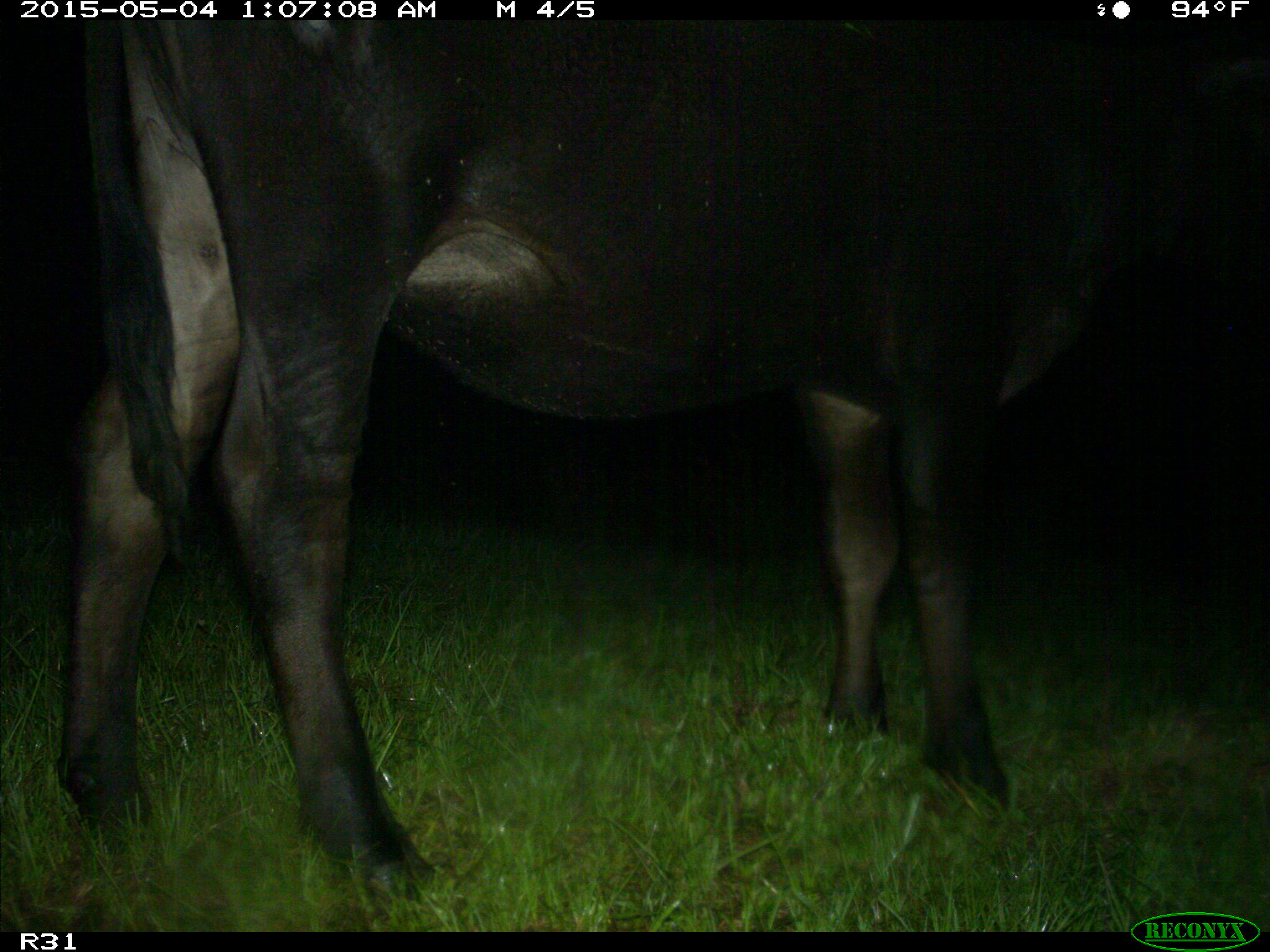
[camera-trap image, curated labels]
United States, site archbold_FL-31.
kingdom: Animalia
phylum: Chordata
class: Mammalia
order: Artiodactyla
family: Bovidae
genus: Bos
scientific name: Bos taurus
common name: domestic cow